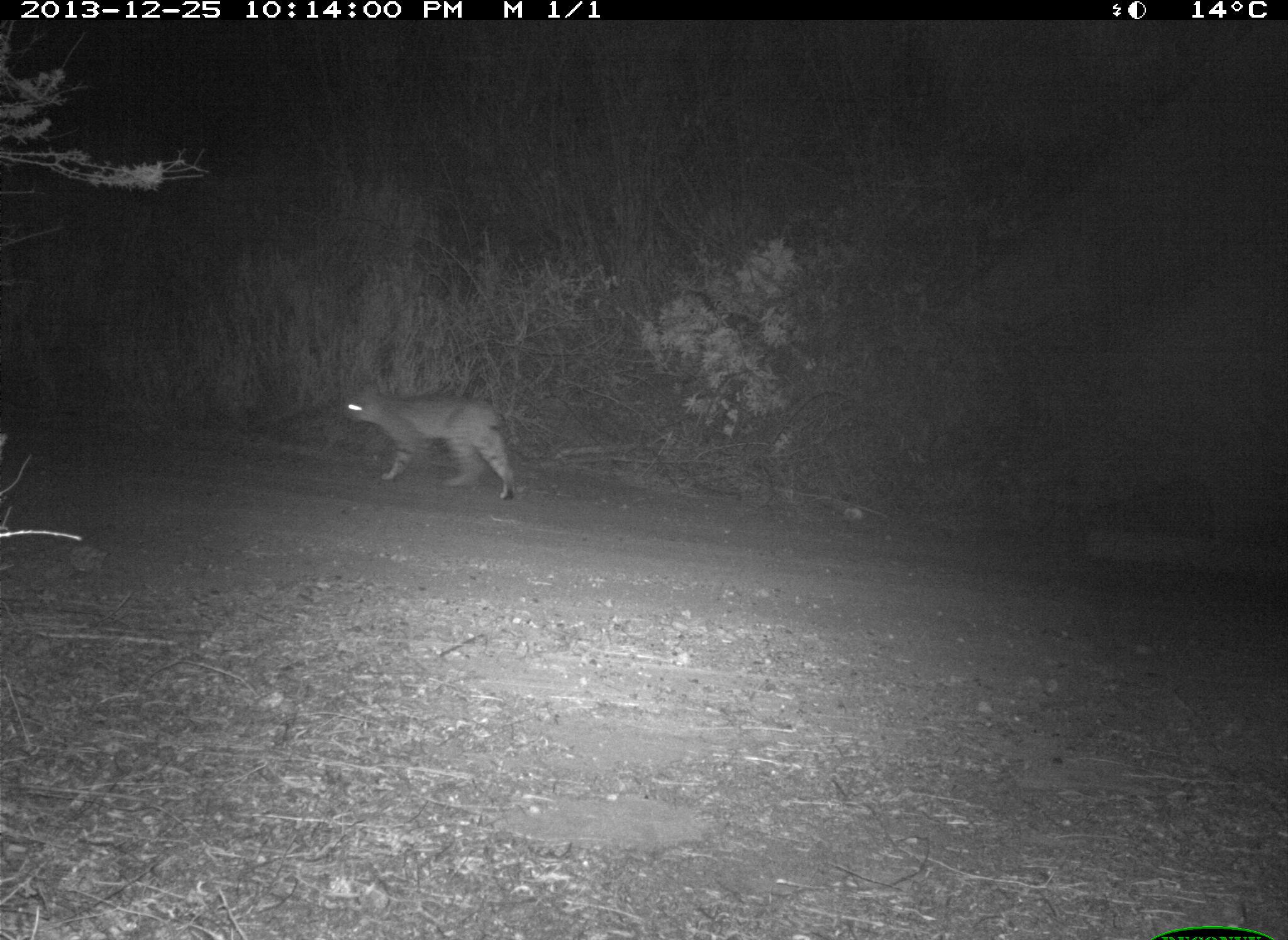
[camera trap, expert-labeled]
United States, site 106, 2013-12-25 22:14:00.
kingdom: Animalia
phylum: Chordata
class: Mammalia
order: Carnivora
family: Felidae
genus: Lynx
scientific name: Lynx rufus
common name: bobcat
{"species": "bobcat (Lynx rufus)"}